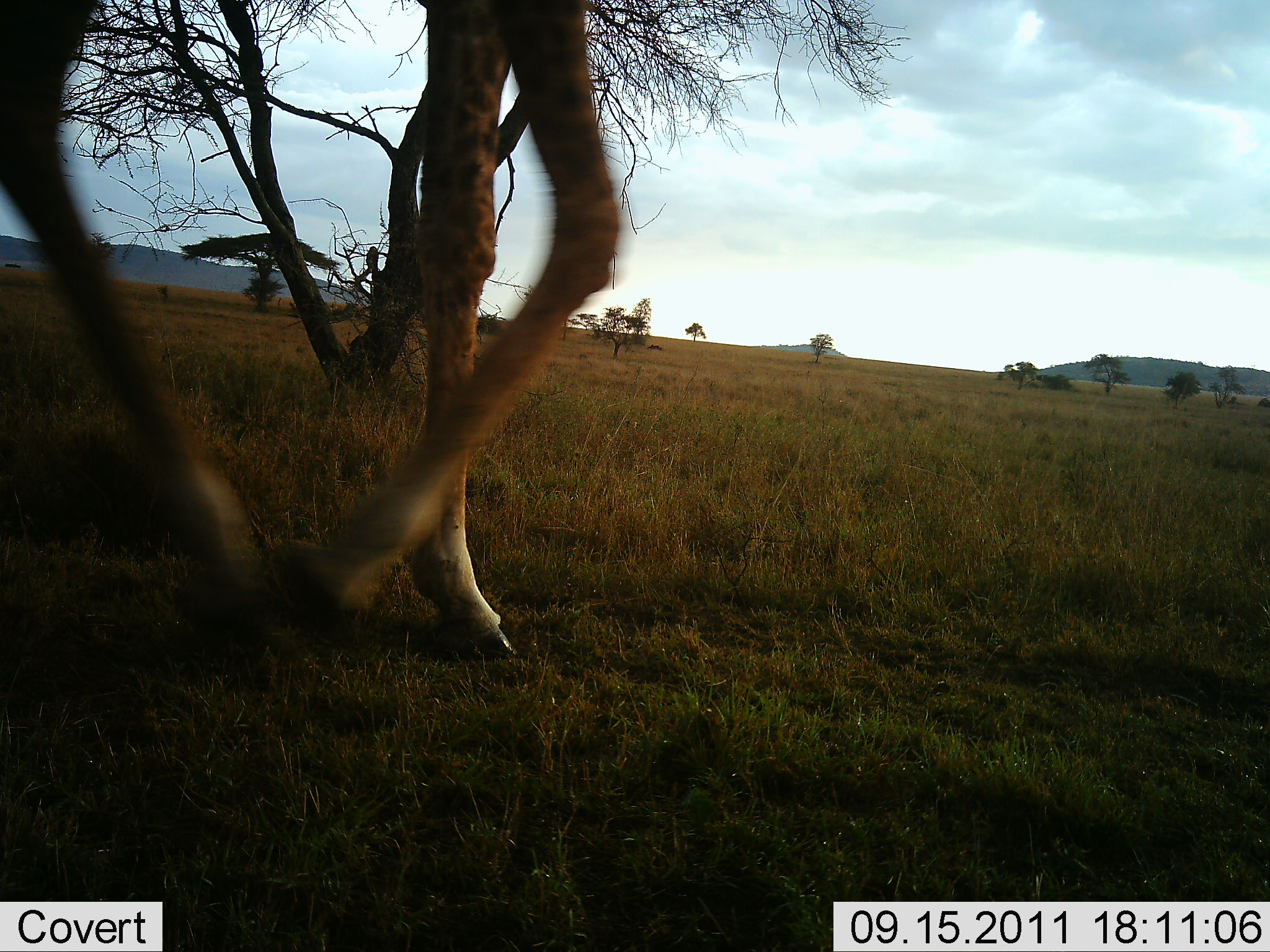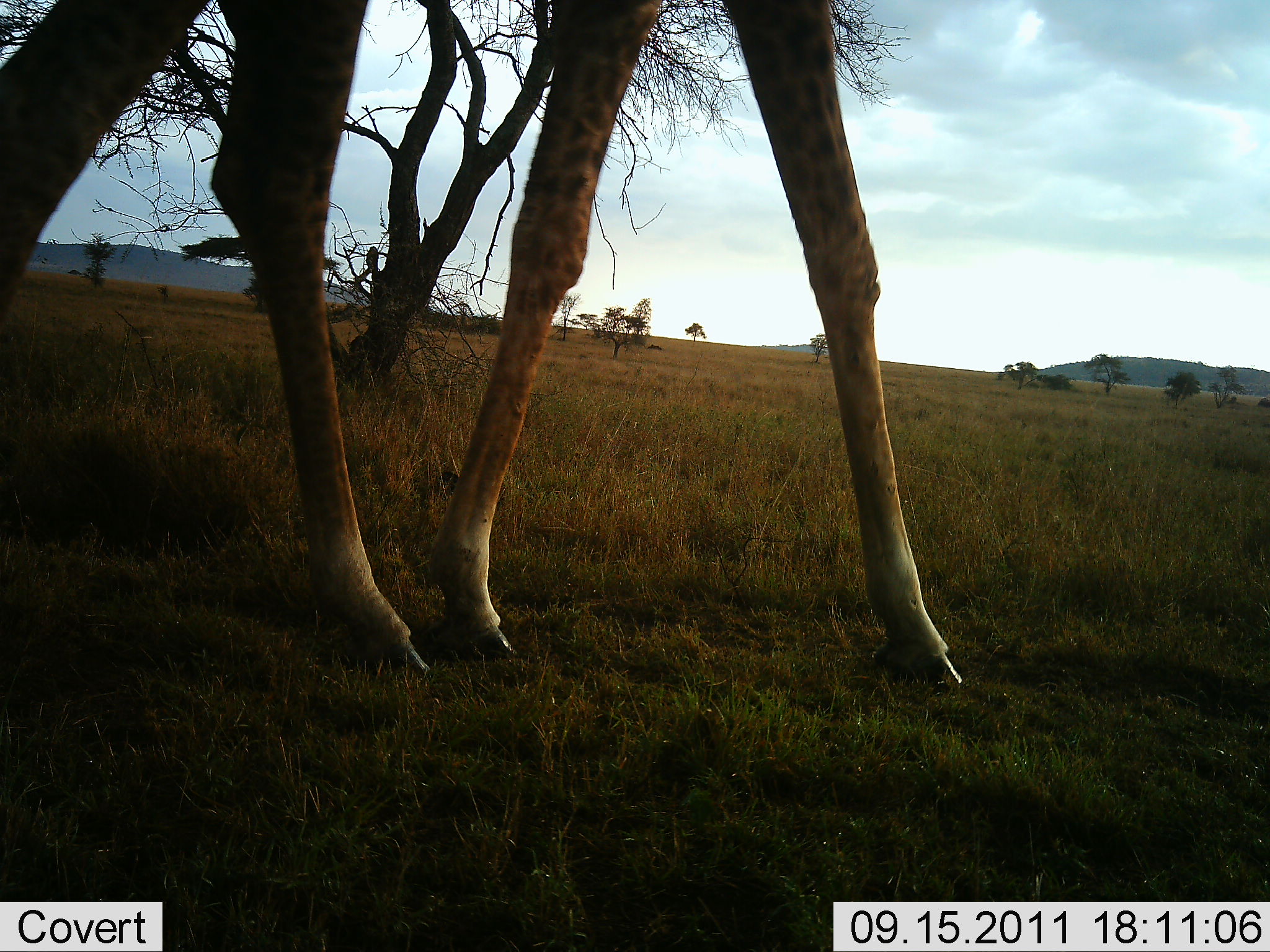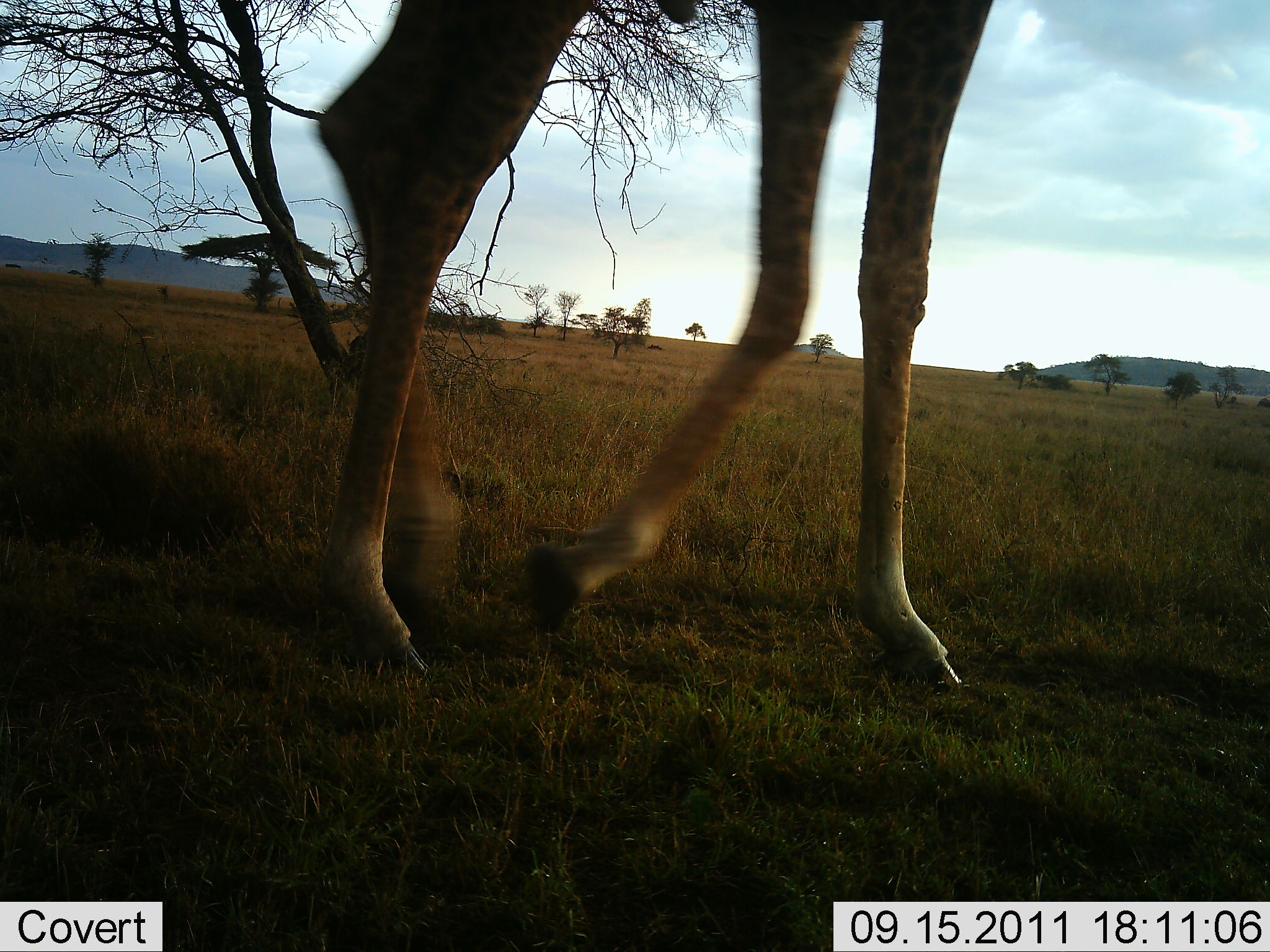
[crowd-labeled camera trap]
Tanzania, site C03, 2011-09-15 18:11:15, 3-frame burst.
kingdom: Animalia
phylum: Chordata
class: Mammalia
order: Artiodactyla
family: Giraffidae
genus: Giraffa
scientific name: Giraffa camelopardalis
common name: giraffe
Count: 1.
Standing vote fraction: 0%.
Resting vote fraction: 0%.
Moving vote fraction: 100%.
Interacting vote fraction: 0%.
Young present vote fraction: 0%.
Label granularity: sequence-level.